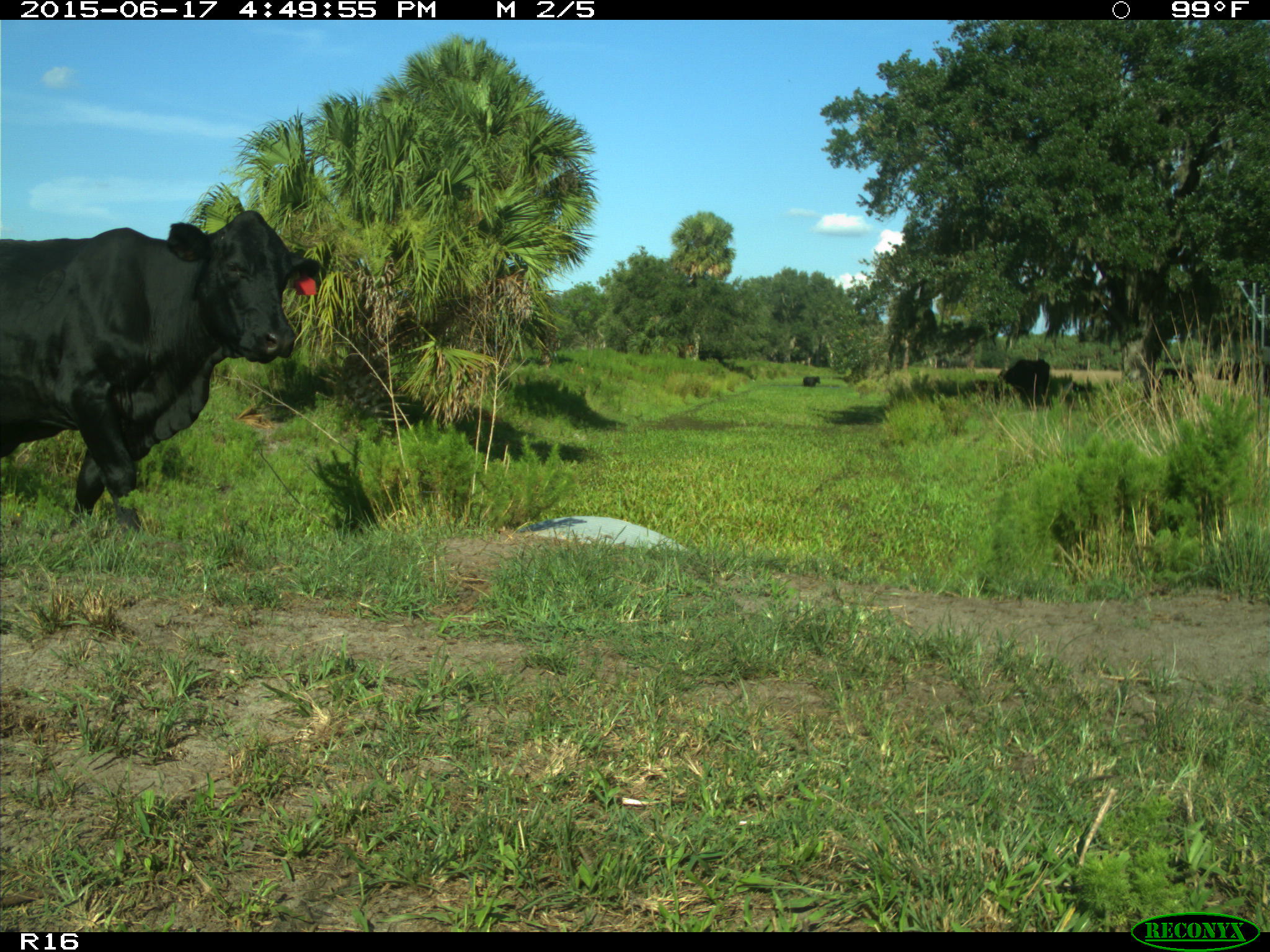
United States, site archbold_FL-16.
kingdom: Animalia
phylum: Chordata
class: Mammalia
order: Artiodactyla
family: Bovidae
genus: Bos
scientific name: Bos taurus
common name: domestic cow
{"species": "Bos taurus (domestic cow)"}